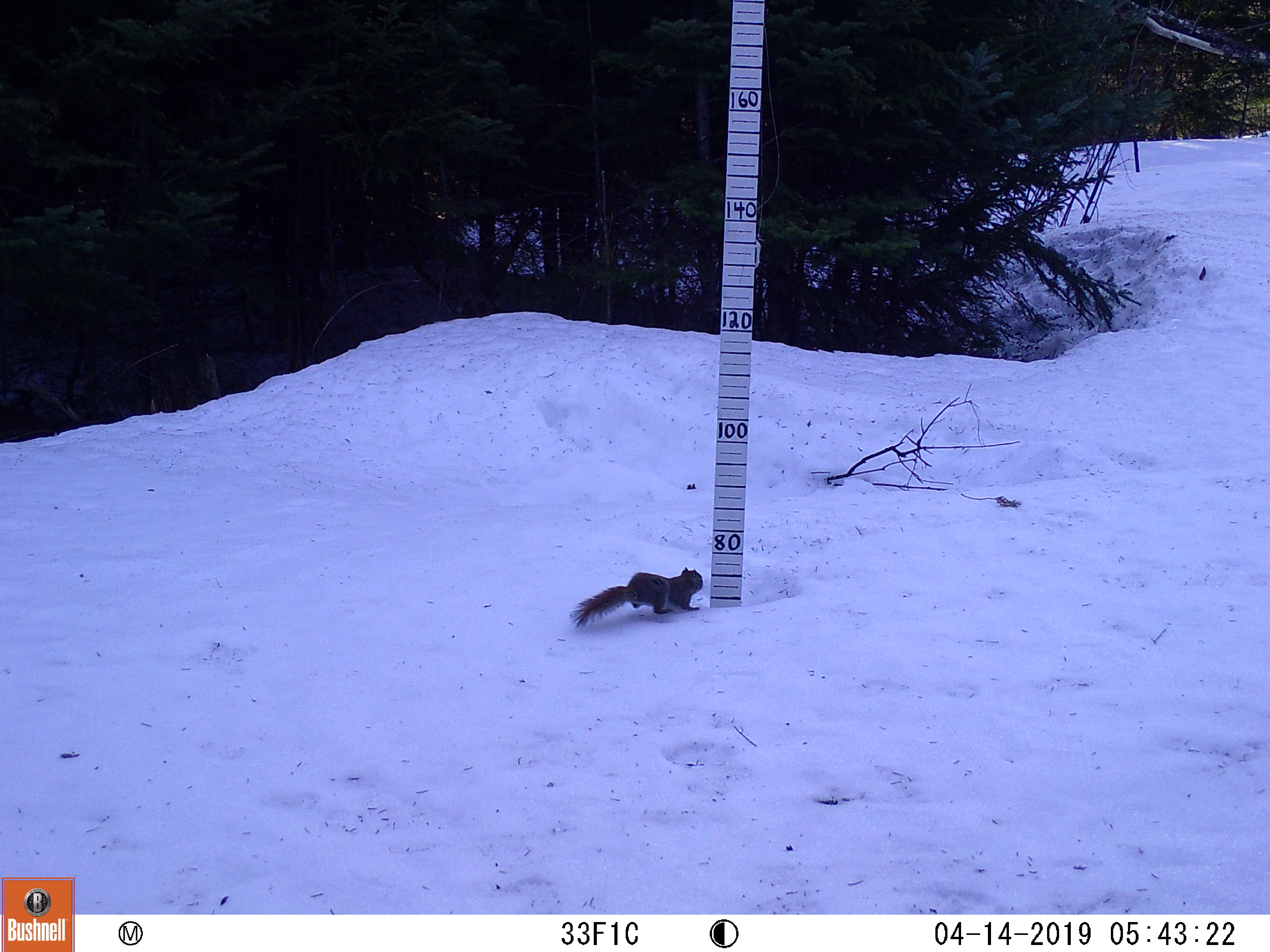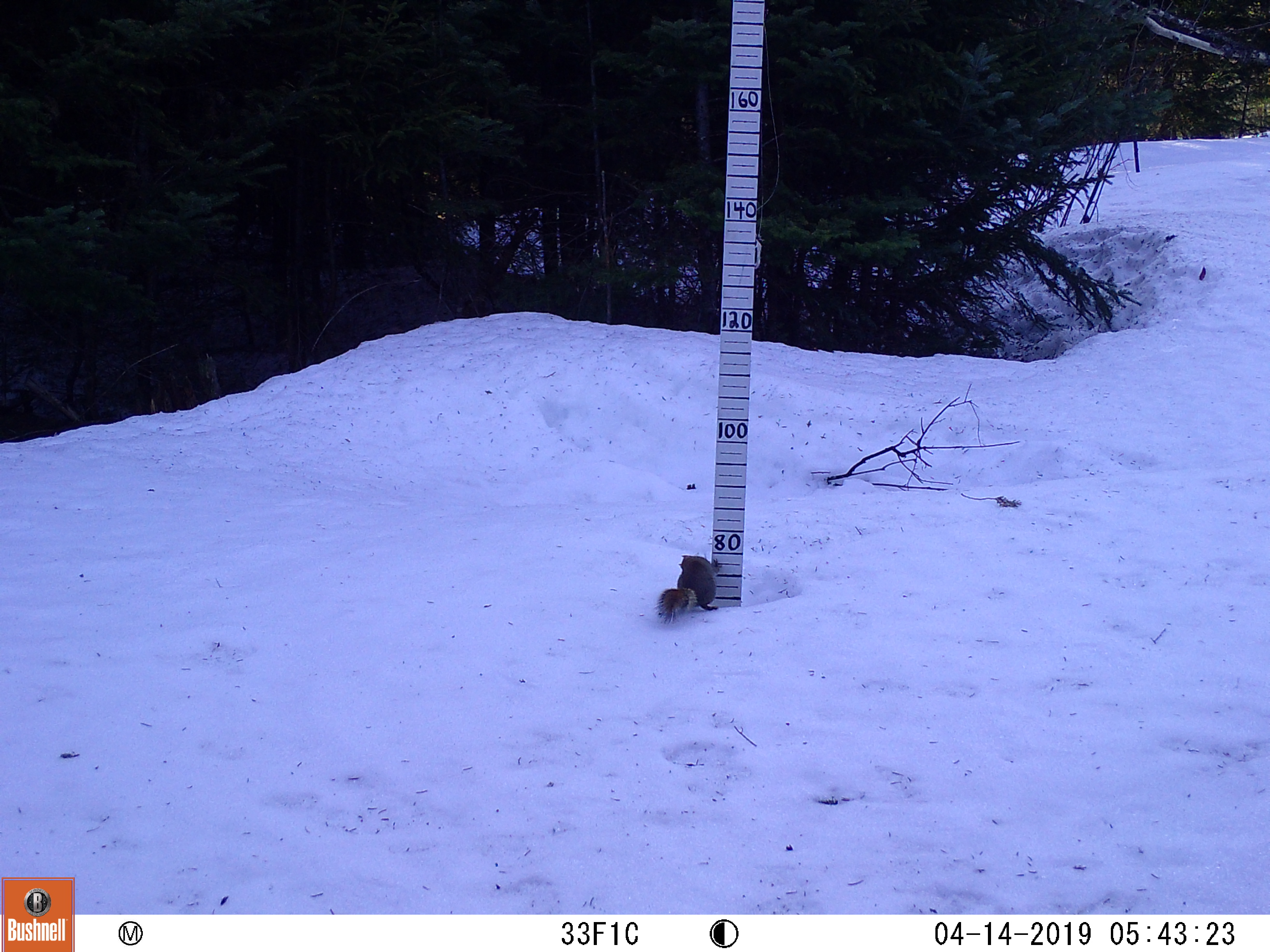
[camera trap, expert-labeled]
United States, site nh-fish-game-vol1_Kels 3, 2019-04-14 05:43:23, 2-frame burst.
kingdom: Animalia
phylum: Chordata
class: Mammalia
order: Rodentia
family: Sciuridae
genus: Tamiasciurus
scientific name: Tamiasciurus hudsonicus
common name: red squirrel